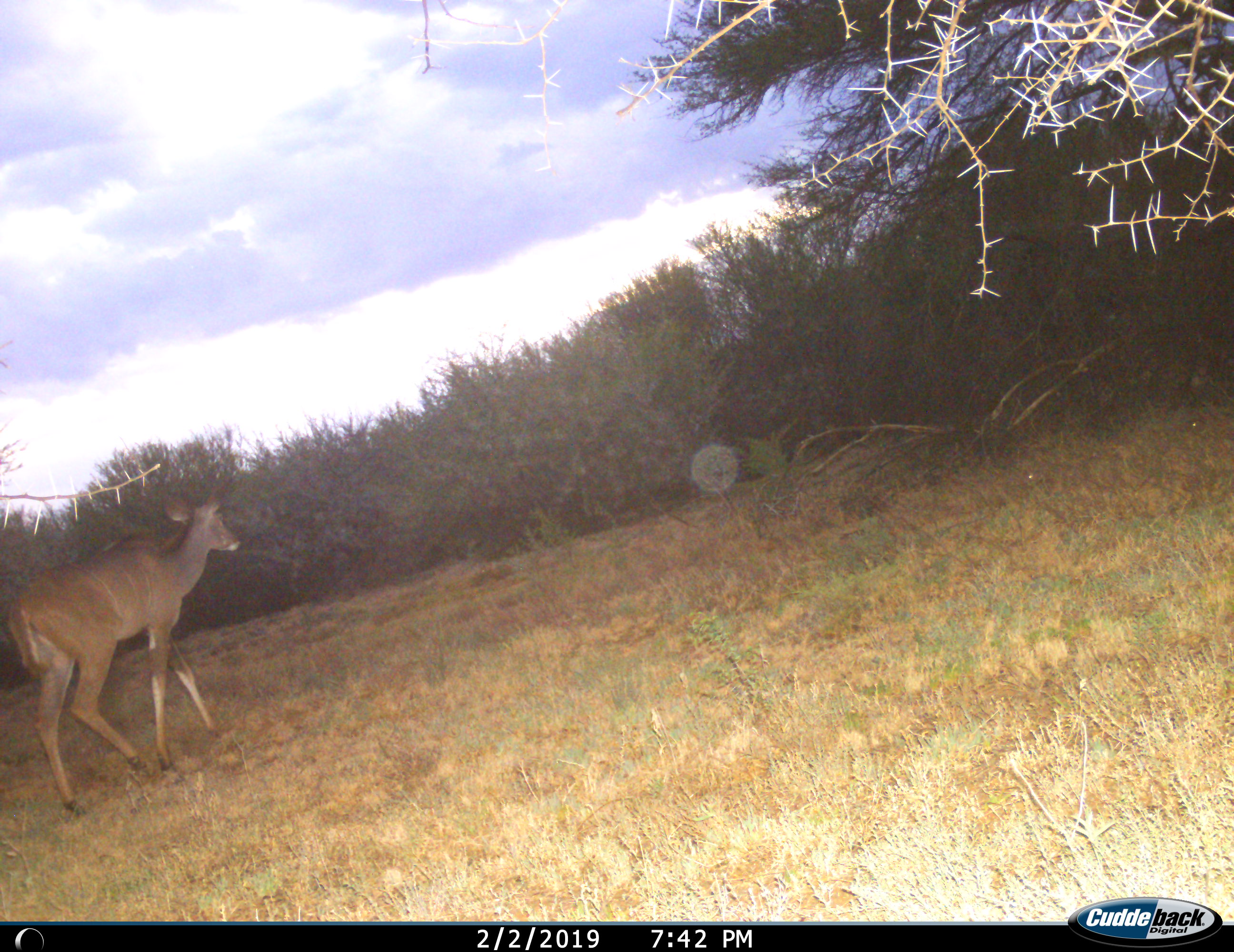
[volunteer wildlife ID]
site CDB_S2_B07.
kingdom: Animalia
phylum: Chordata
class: Mammalia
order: Artiodactyla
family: Bovidae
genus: Tragelaphus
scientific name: Tragelaphus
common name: kudu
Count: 1.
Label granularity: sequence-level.